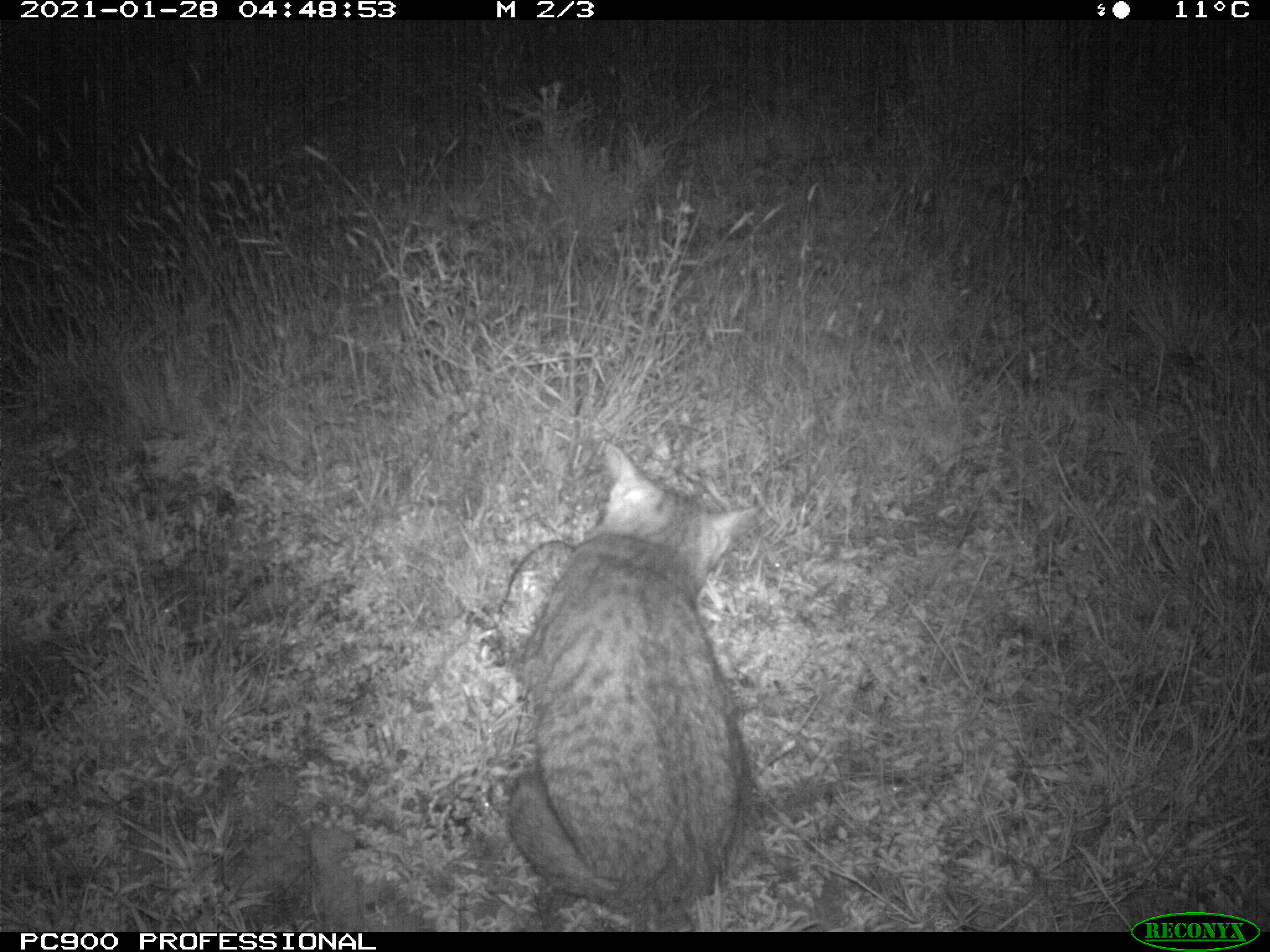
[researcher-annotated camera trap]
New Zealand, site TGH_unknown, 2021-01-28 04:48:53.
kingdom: Animalia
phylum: Chordata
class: Mammalia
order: Carnivora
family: Felidae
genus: Felis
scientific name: Felis catus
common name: domestic cat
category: cat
Cat (domestic cat) (Felis catus).